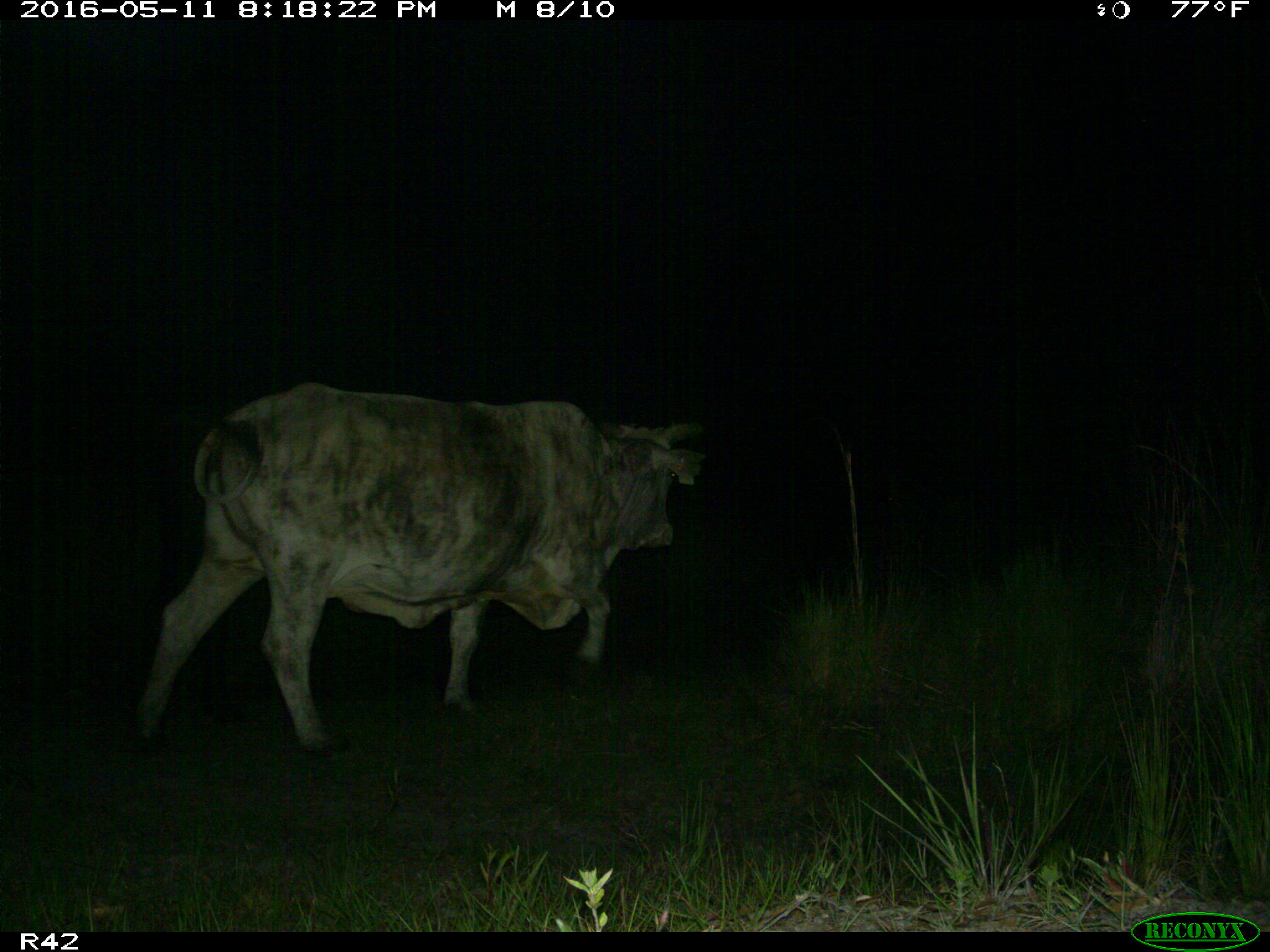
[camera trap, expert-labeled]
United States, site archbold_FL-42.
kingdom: Animalia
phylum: Chordata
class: Mammalia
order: Artiodactyla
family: Bovidae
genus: Bos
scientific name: Bos taurus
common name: domestic cow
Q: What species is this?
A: Bos taurus (domestic cow).